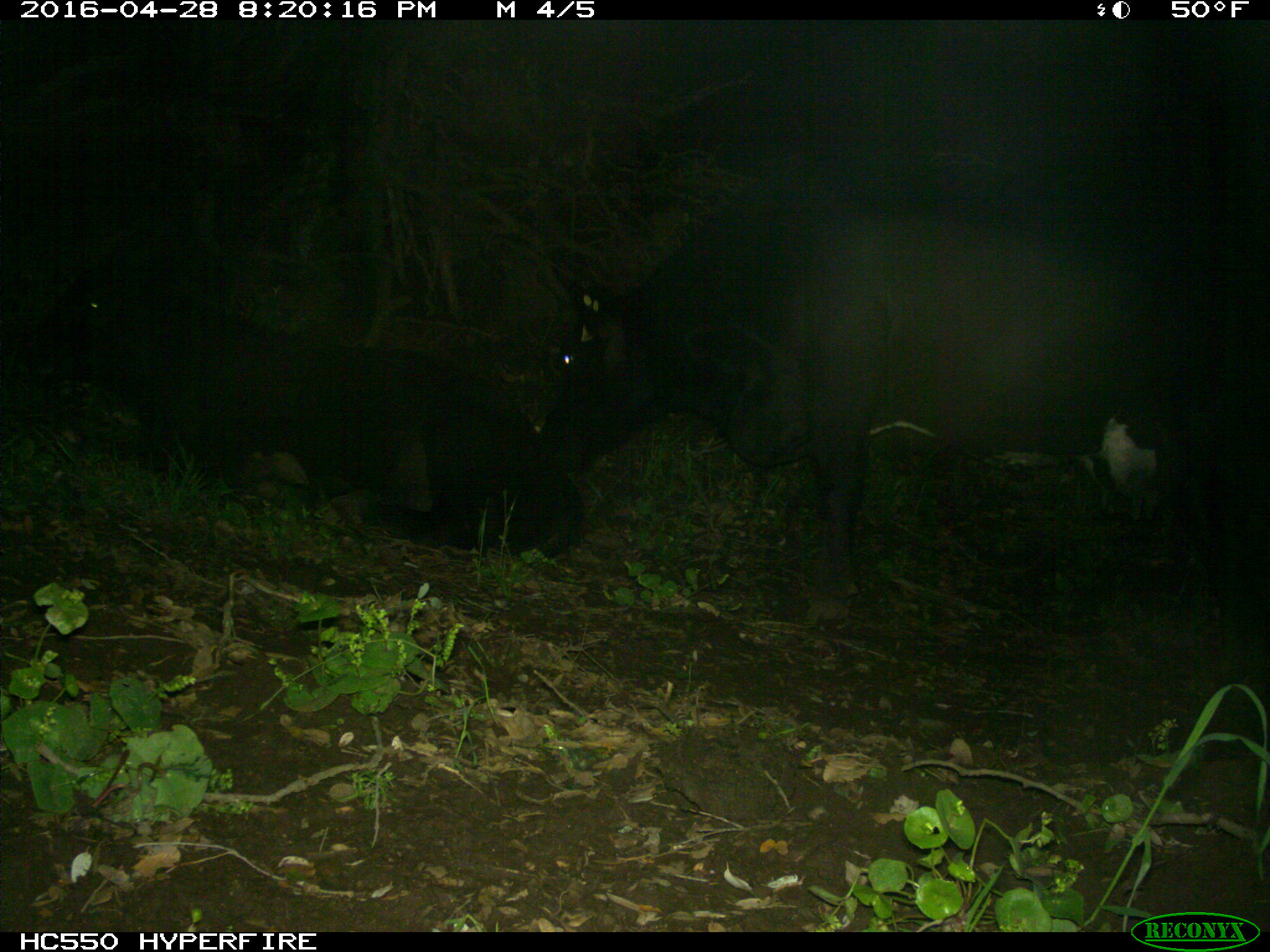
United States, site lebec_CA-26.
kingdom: Animalia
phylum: Chordata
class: Mammalia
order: Artiodactyla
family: Bovidae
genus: Bos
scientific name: Bos taurus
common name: domestic cow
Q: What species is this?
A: Bos taurus (domestic cow).